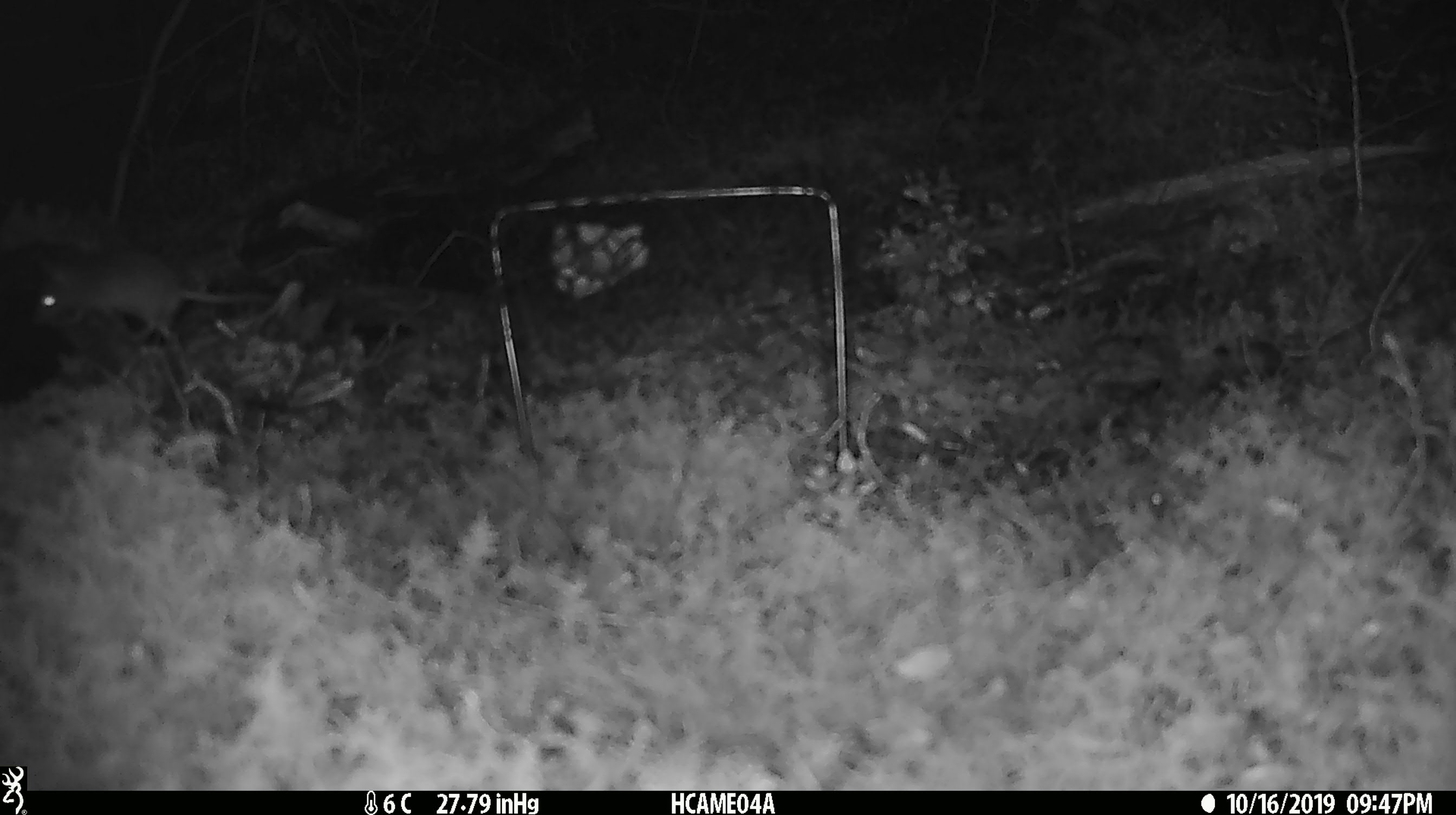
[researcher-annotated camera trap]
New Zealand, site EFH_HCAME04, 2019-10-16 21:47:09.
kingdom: Animalia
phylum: Chordata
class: Mammalia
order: Rodentia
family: Muridae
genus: Mus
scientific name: Mus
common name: mouse